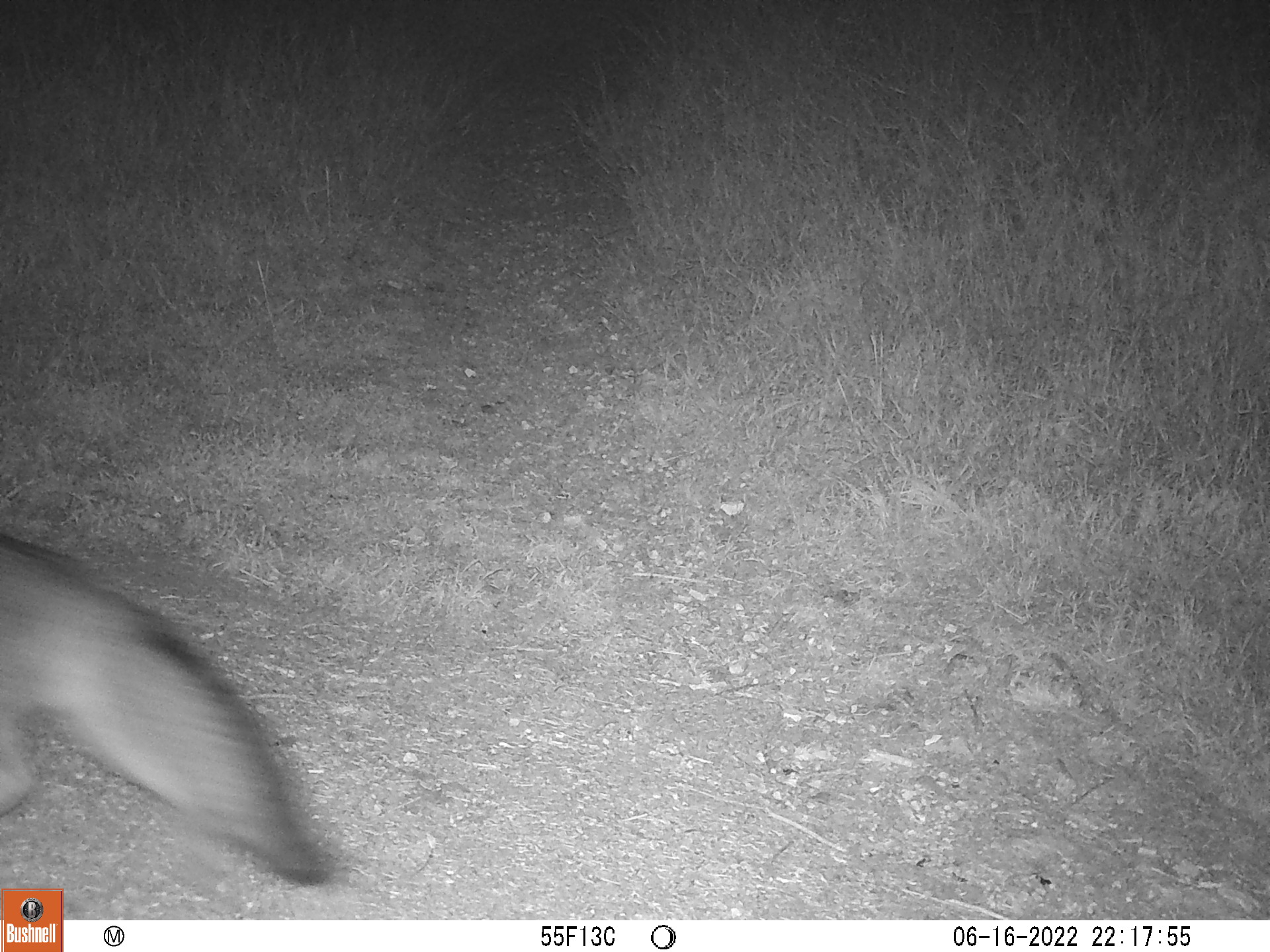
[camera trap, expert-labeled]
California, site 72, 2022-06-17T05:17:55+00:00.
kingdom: Animalia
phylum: Chordata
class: Mammalia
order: Carnivora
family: Canidae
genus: Urocyon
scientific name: Urocyon cinereoargenteus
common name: gray fox